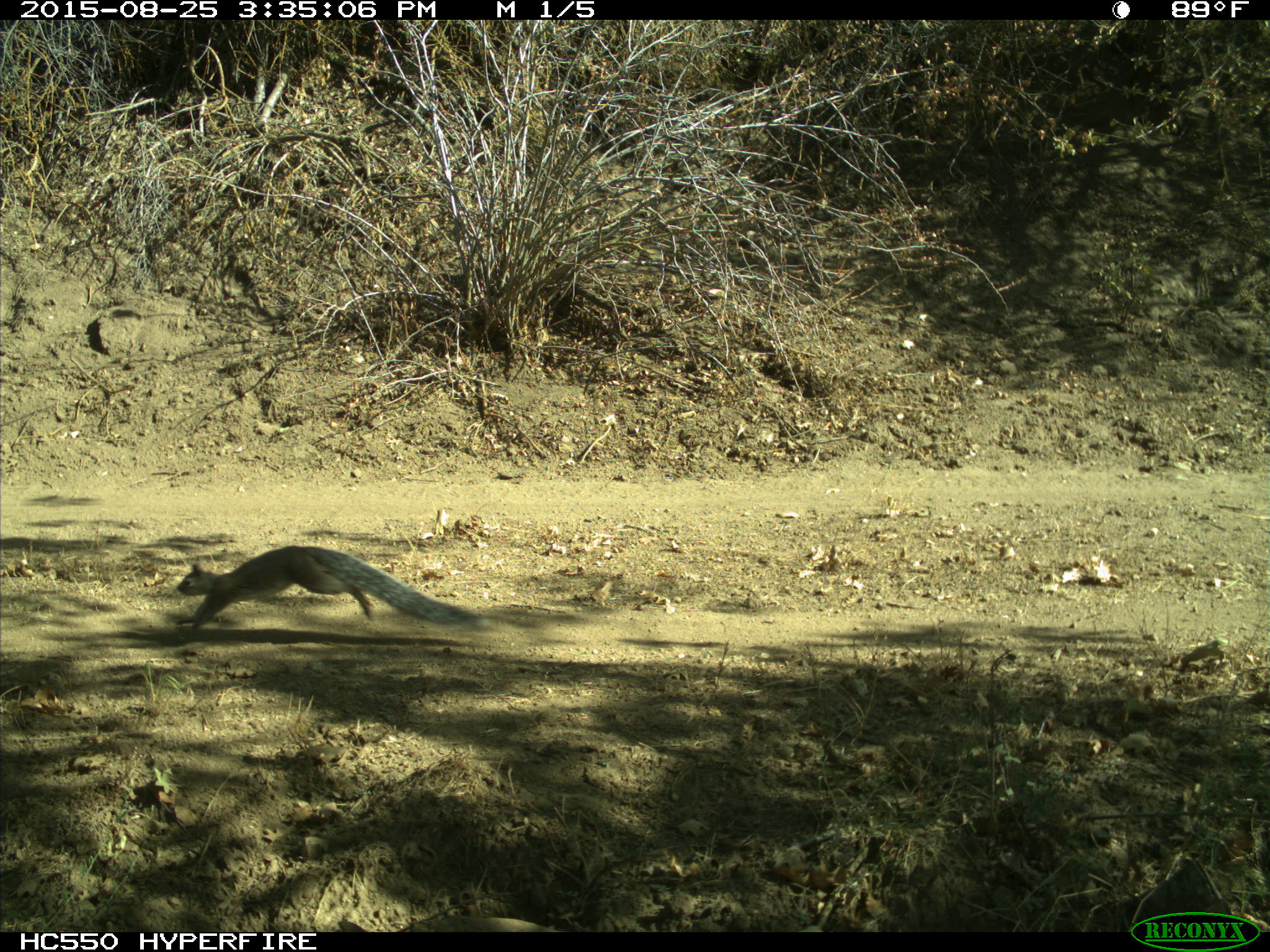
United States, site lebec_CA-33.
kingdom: Animalia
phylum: Chordata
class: Mammalia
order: Rodentia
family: Sciuridae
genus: Sciurus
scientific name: Sciurus carolinensis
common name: eastern gray squirrel